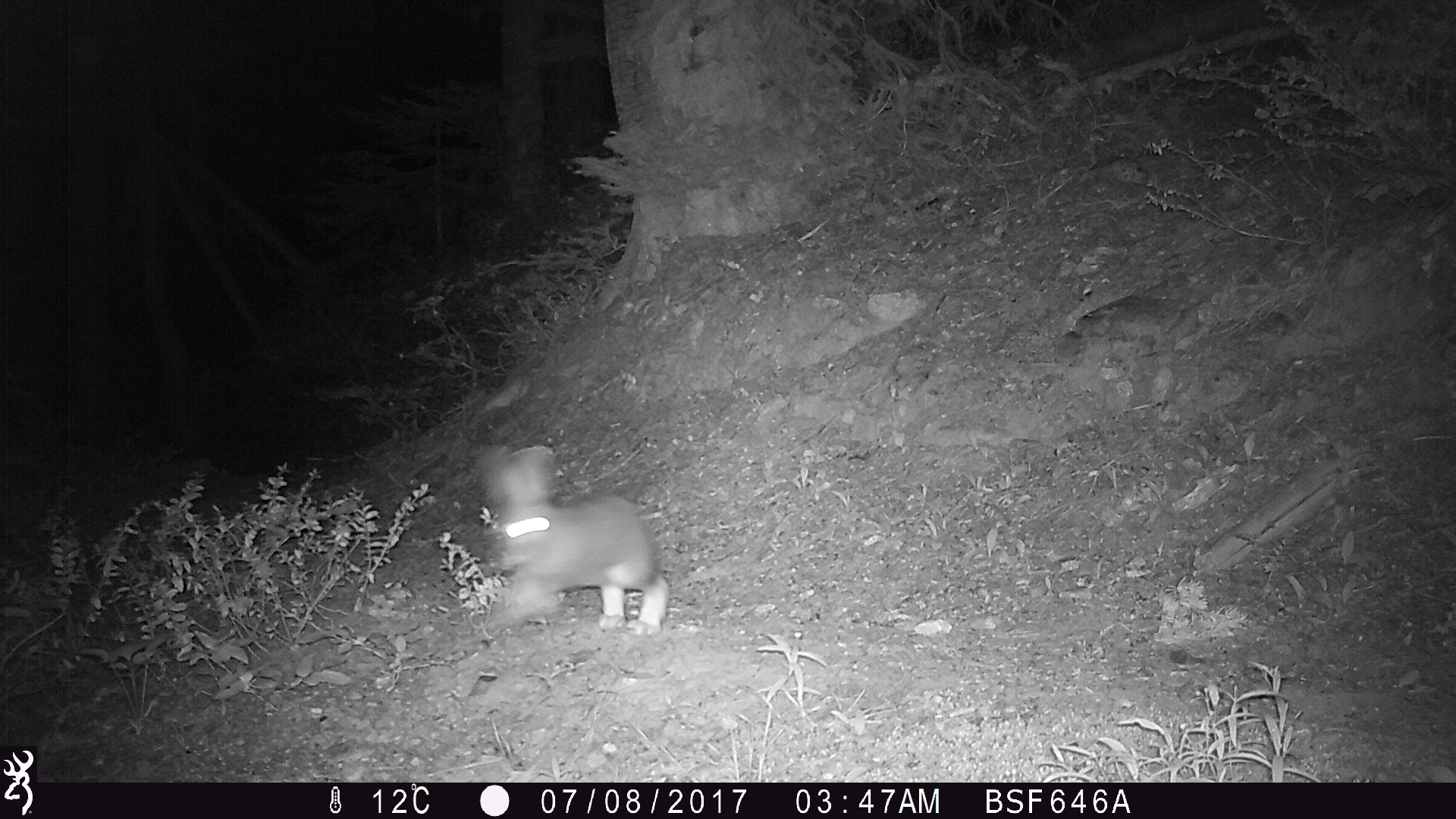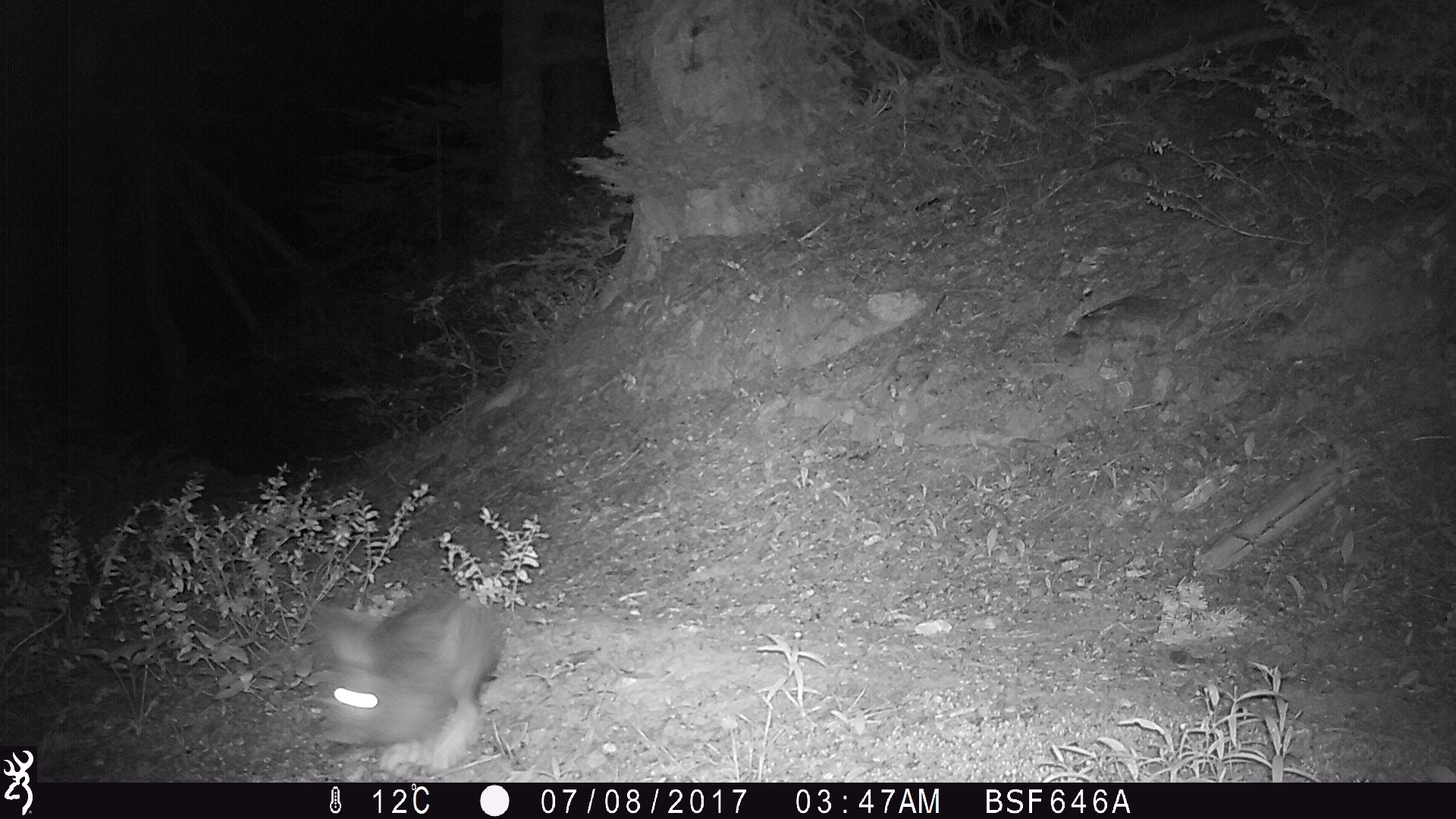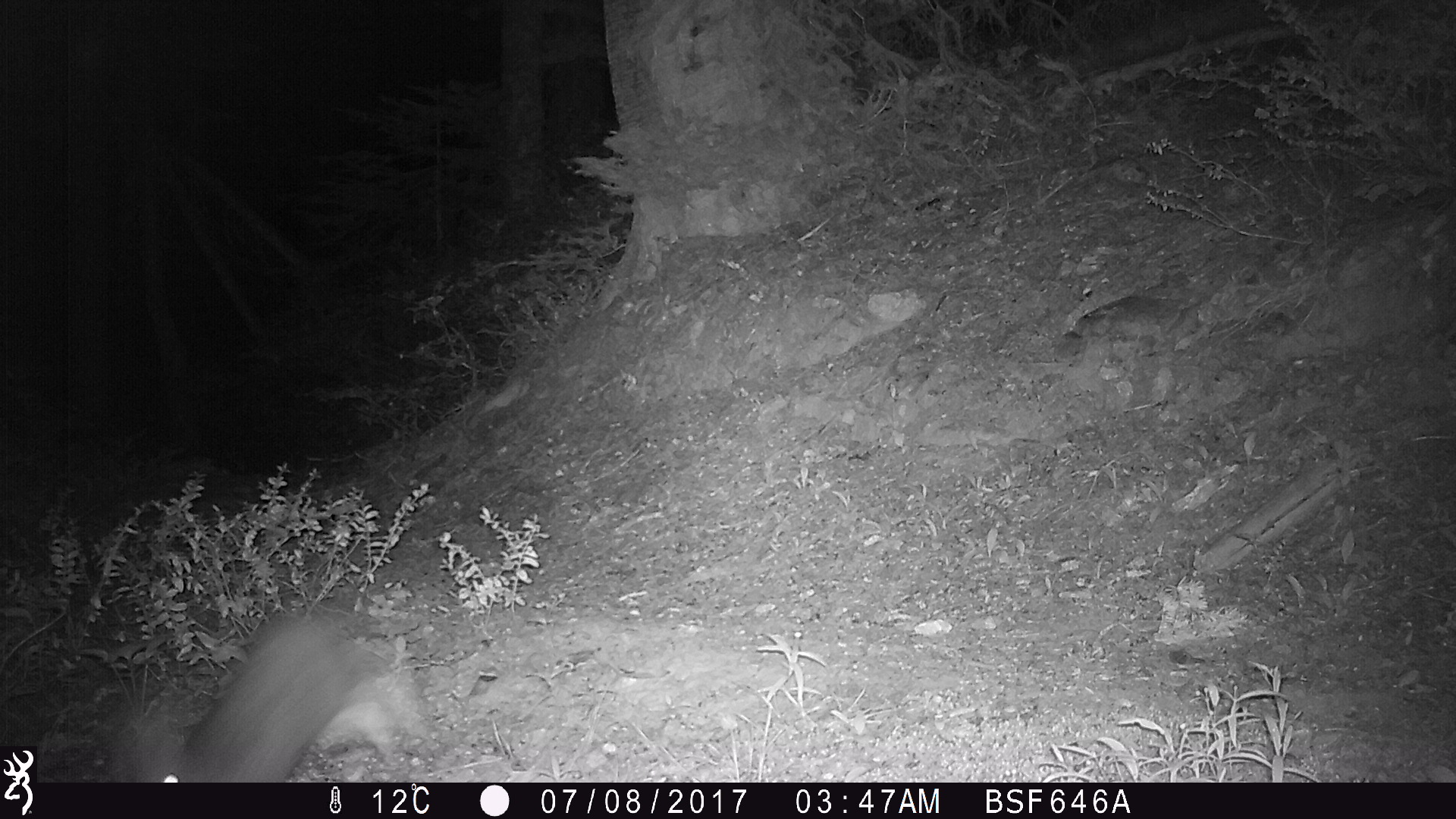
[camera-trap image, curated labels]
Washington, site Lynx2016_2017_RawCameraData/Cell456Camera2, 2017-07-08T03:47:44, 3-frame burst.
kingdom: Animalia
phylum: Chordata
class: Mammalia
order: Lagomorpha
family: Leporidae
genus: Lepus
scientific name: Lepus americanus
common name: snowshoe hare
Lepus americanus (snowshoe hare). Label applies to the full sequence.